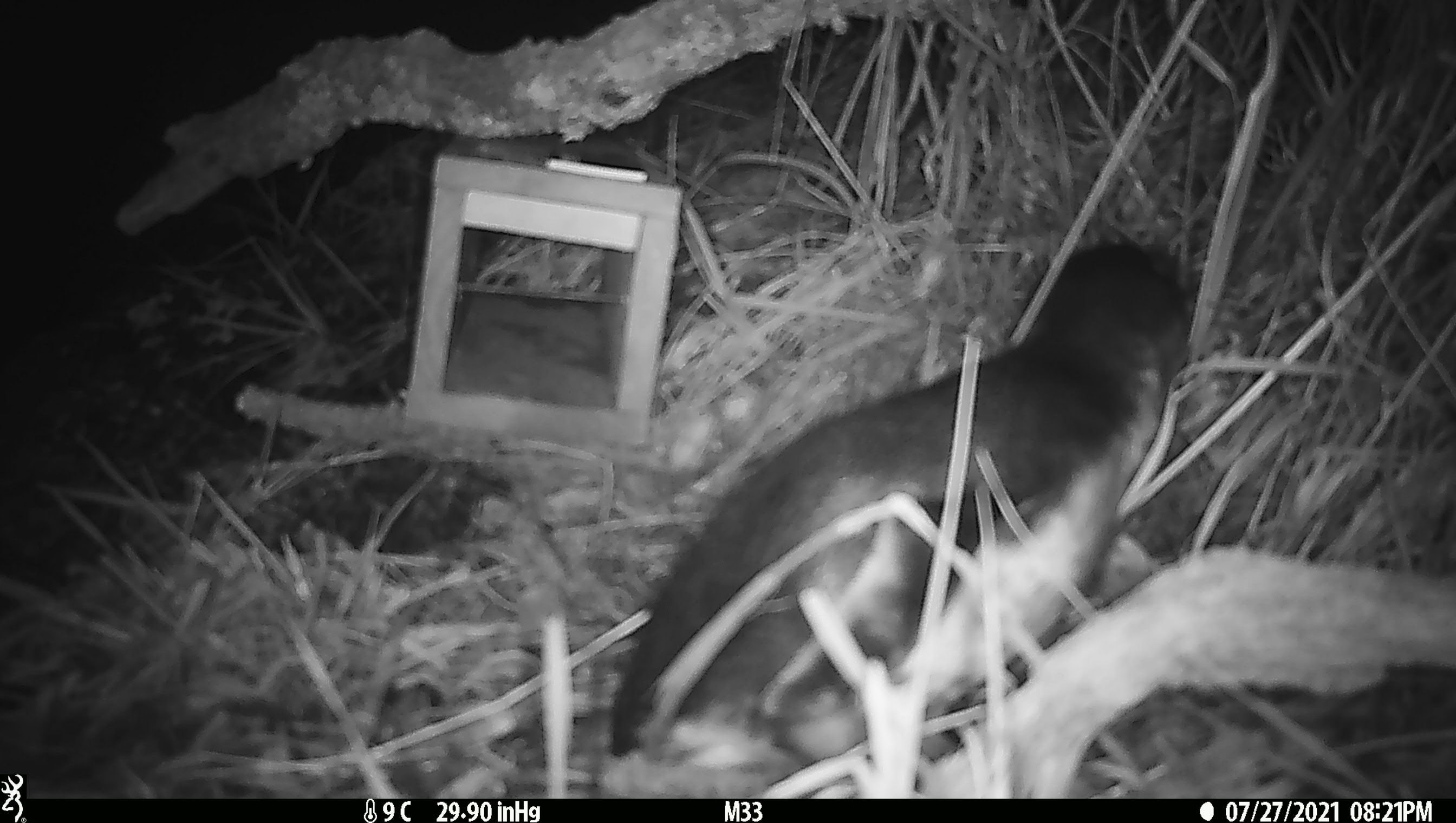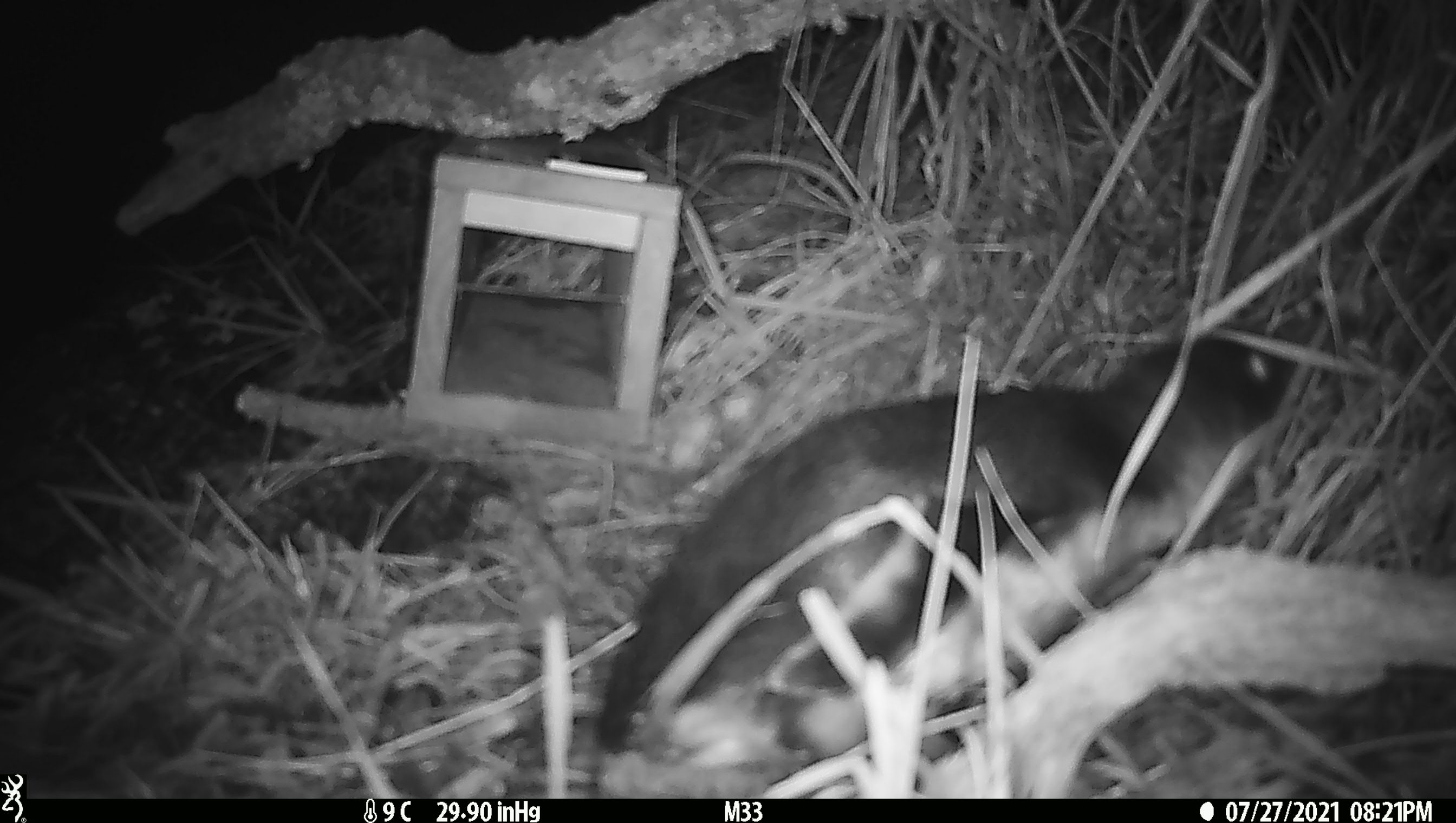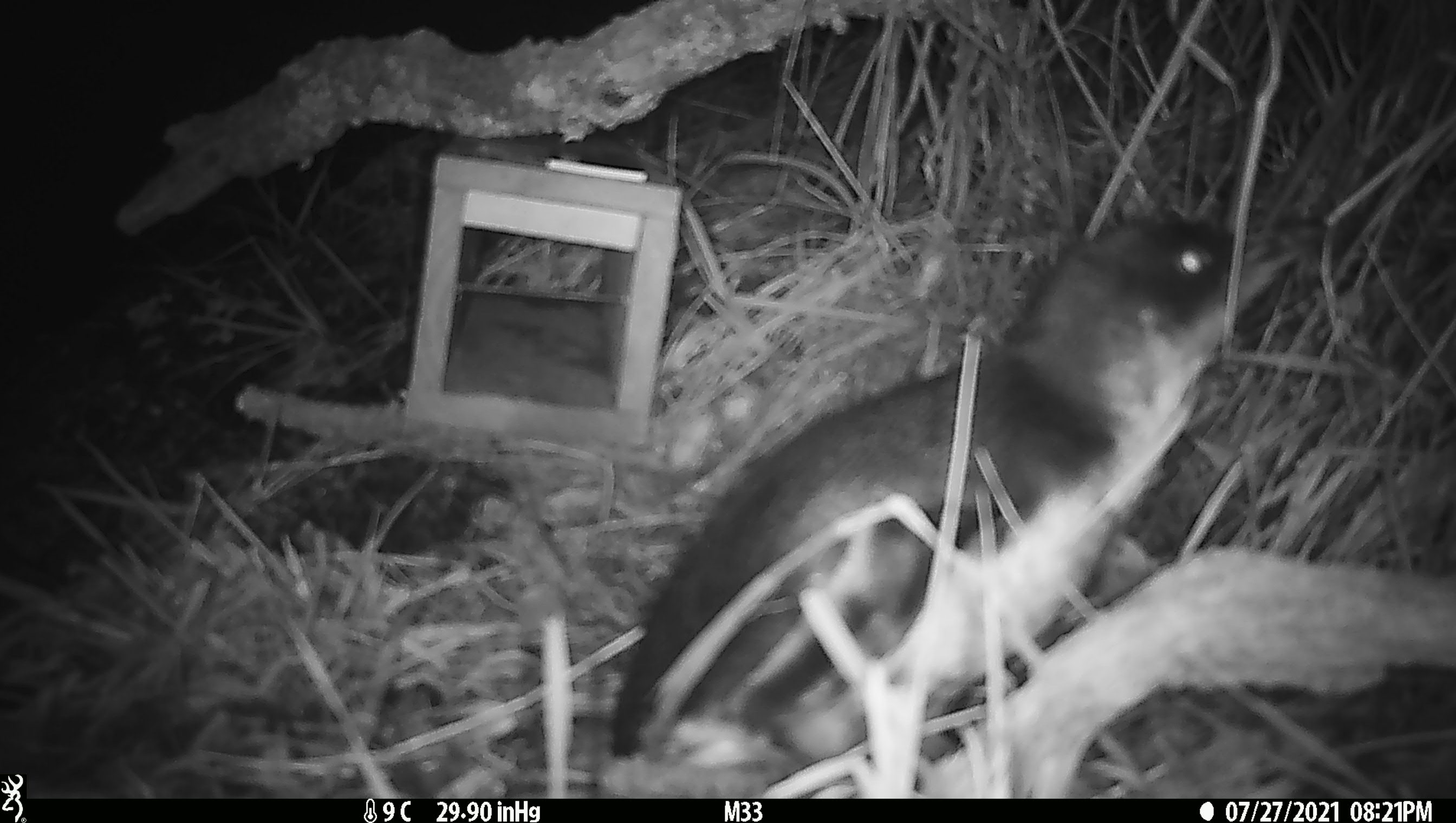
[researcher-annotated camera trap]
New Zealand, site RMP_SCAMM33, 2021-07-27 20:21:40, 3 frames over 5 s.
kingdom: Animalia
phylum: Chordata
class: Aves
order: Sphenisciformes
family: Spheniscidae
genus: Eudyptula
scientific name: Eudyptula minor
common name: little blue penguin